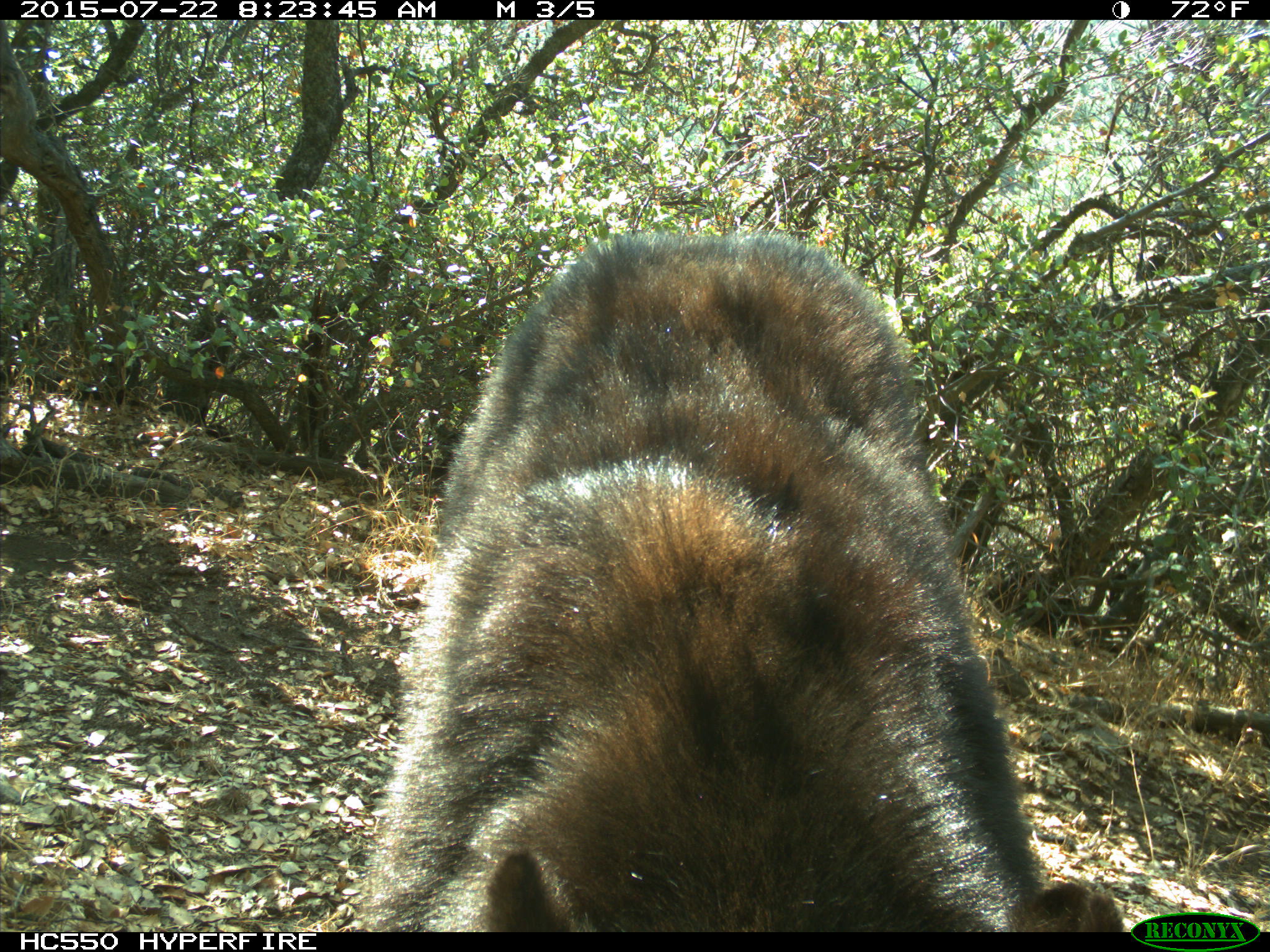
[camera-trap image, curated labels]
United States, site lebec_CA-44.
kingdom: Animalia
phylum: Chordata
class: Mammalia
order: Carnivora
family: Ursidae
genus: Ursus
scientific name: Ursus americanus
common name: american black bear